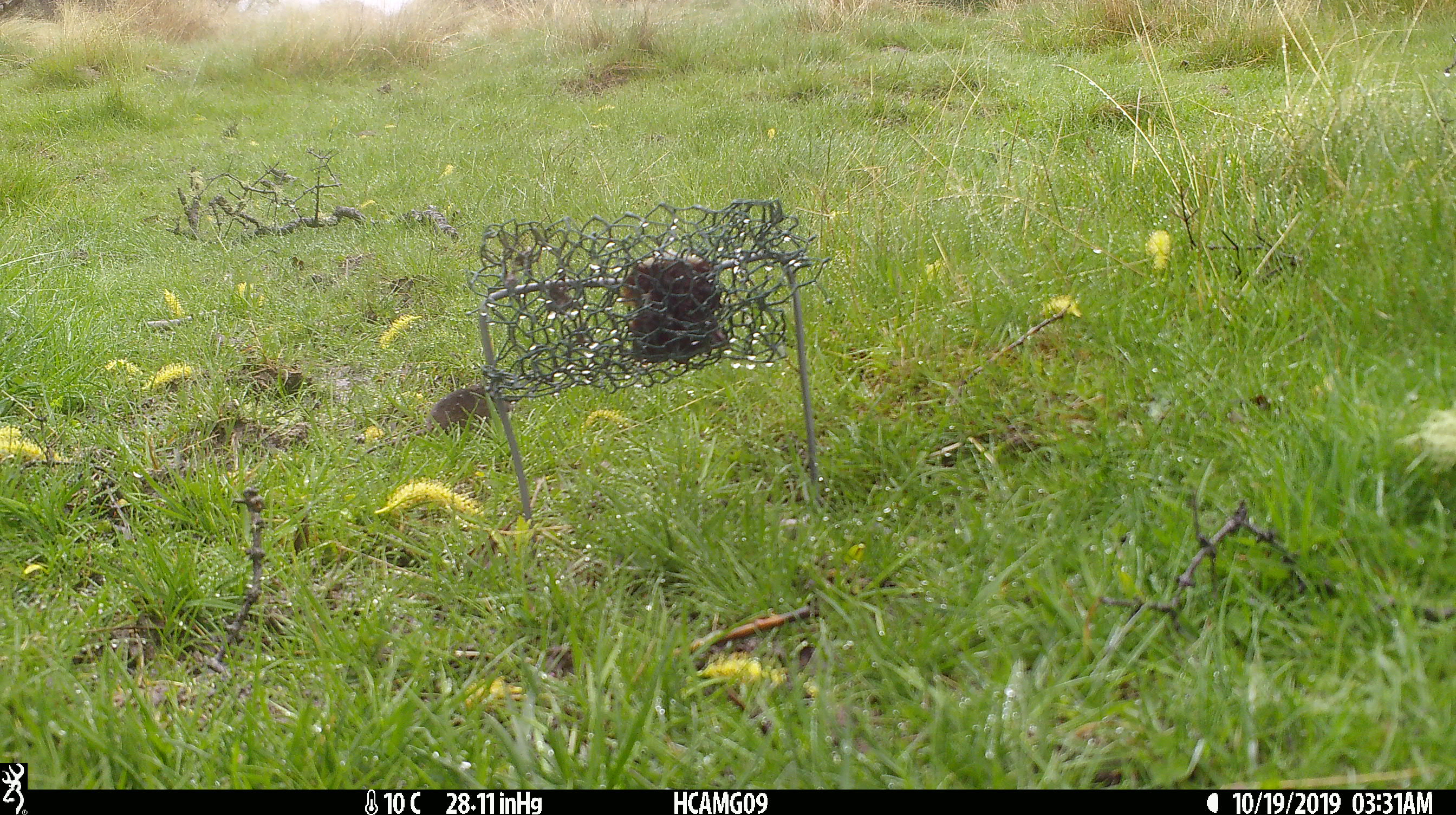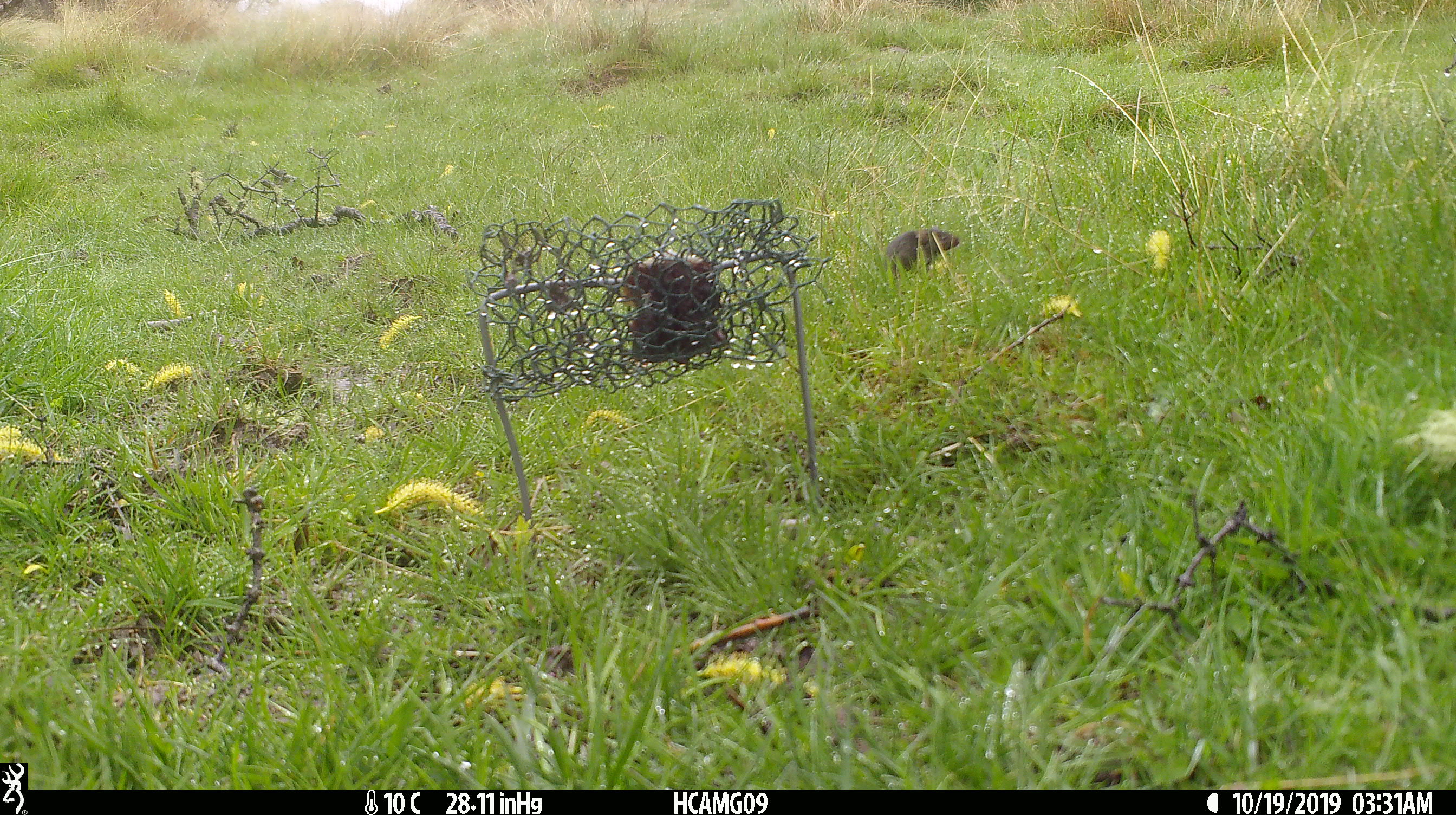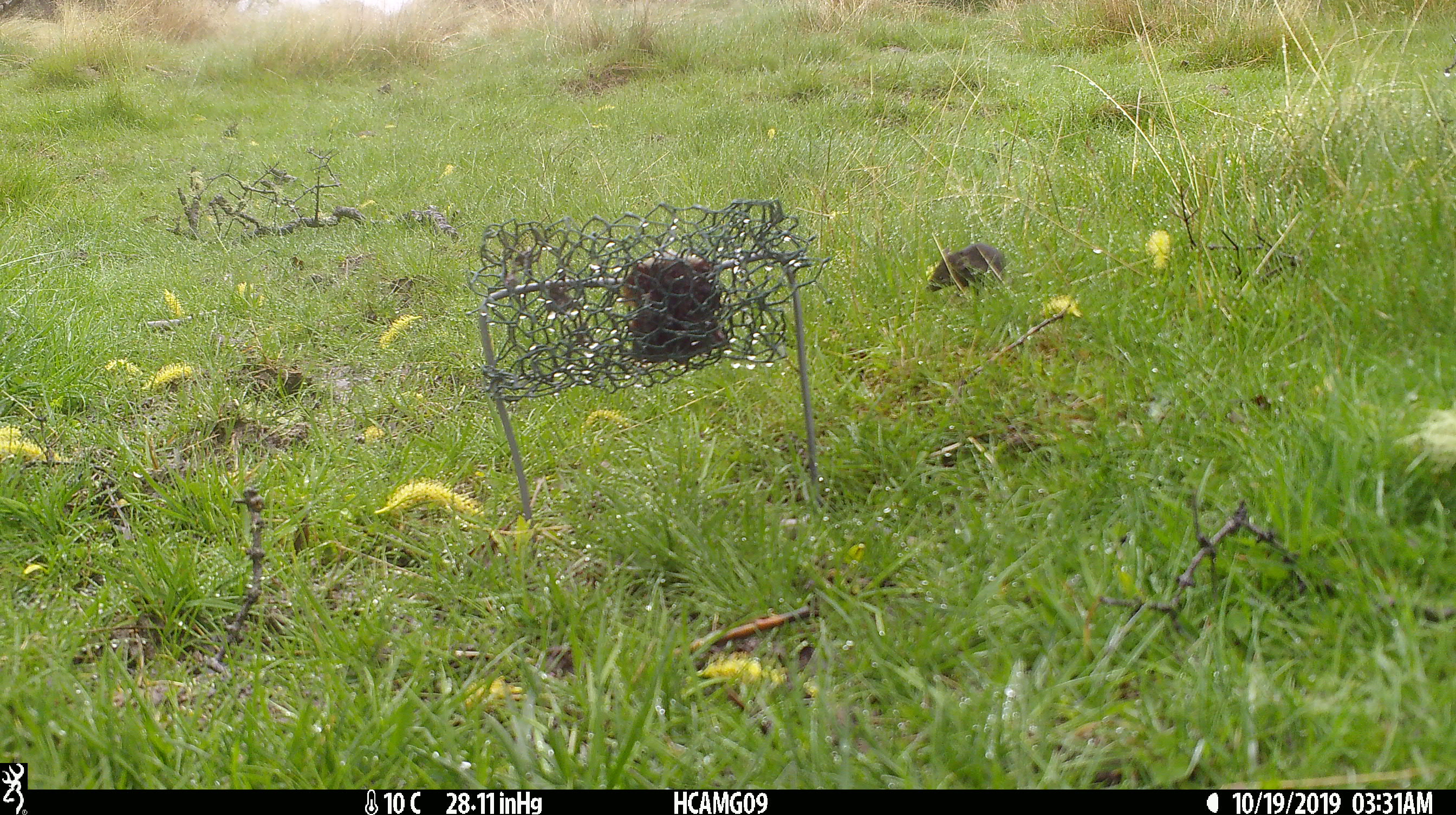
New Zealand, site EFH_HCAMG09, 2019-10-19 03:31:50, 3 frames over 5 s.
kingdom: Animalia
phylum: Chordata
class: Mammalia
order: Rodentia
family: Muridae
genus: Mus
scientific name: Mus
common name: mouse